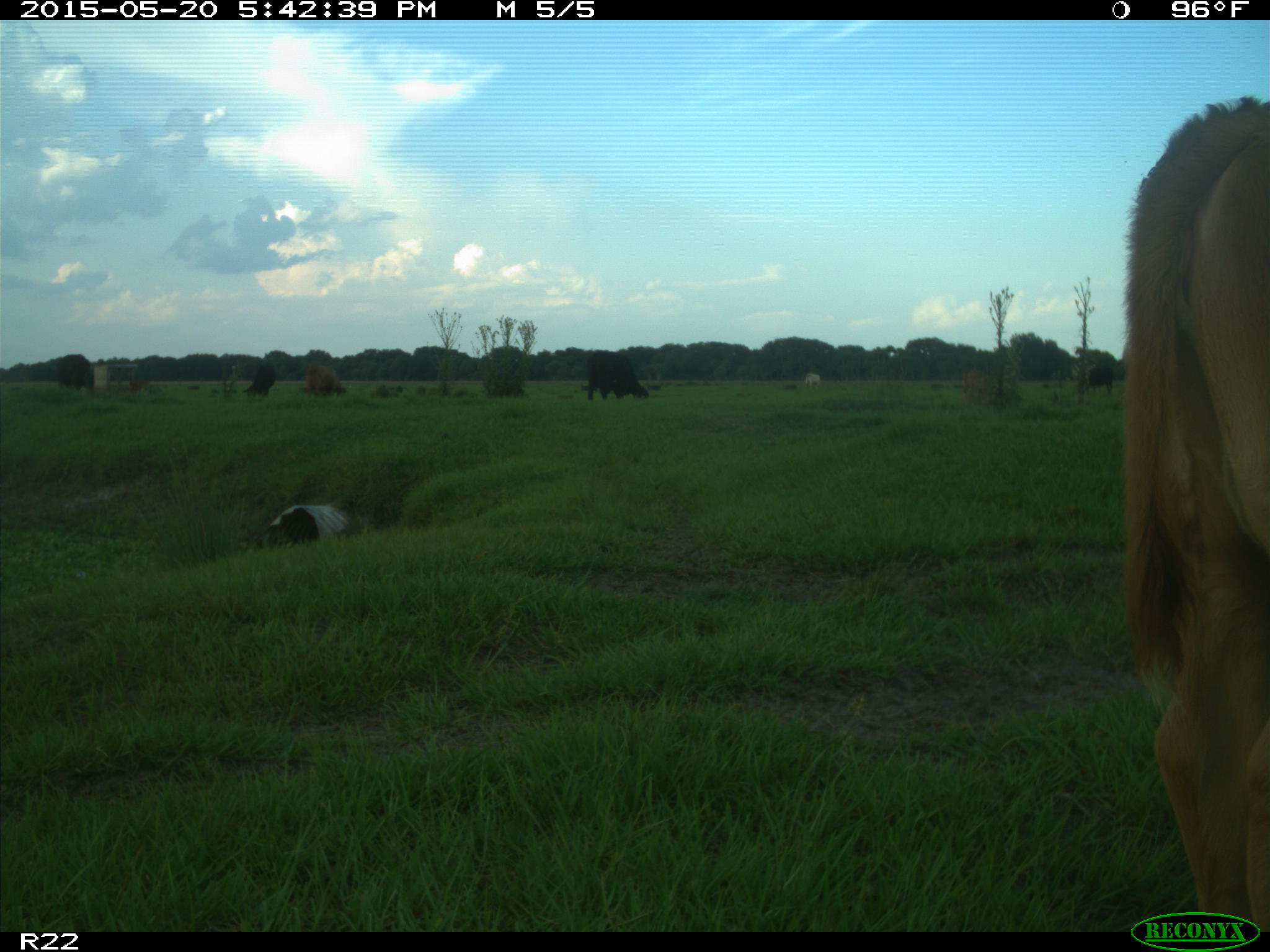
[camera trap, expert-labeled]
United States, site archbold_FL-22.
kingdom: Animalia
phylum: Chordata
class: Mammalia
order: Artiodactyla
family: Bovidae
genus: Bos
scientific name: Bos taurus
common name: domestic cow